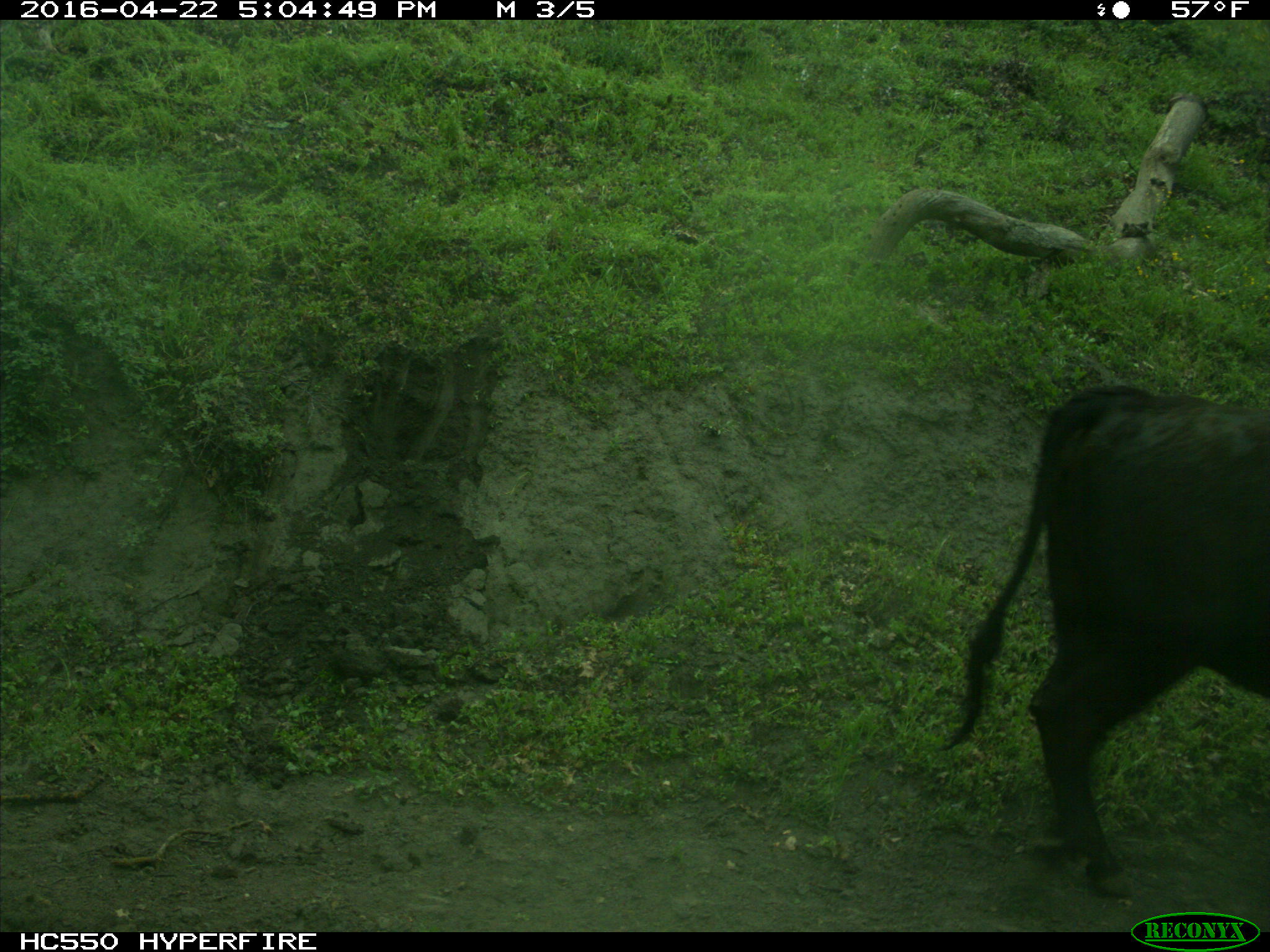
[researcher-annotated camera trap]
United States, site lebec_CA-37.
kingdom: Animalia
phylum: Chordata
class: Mammalia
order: Artiodactyla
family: Bovidae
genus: Bos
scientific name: Bos taurus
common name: domestic cow